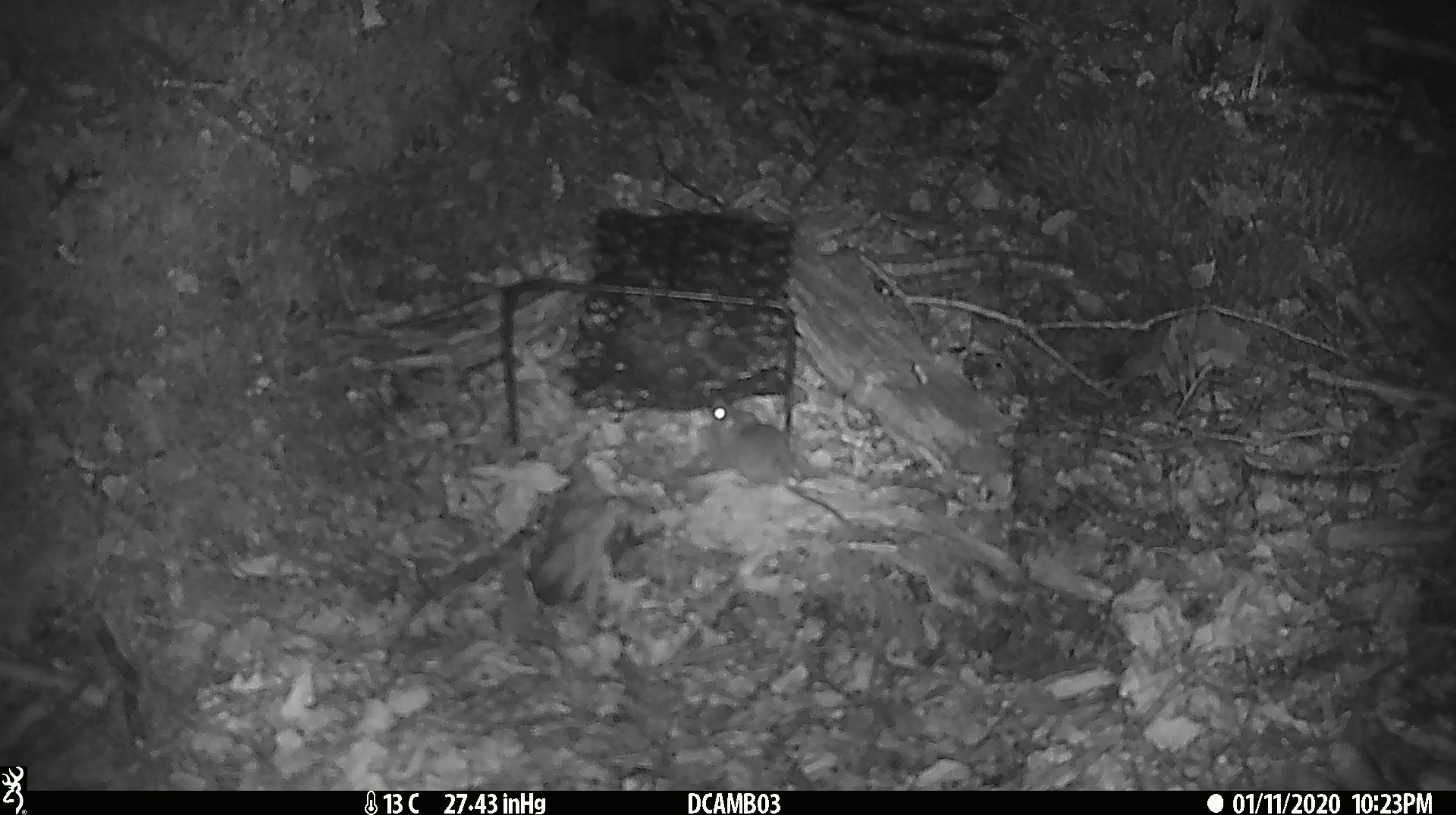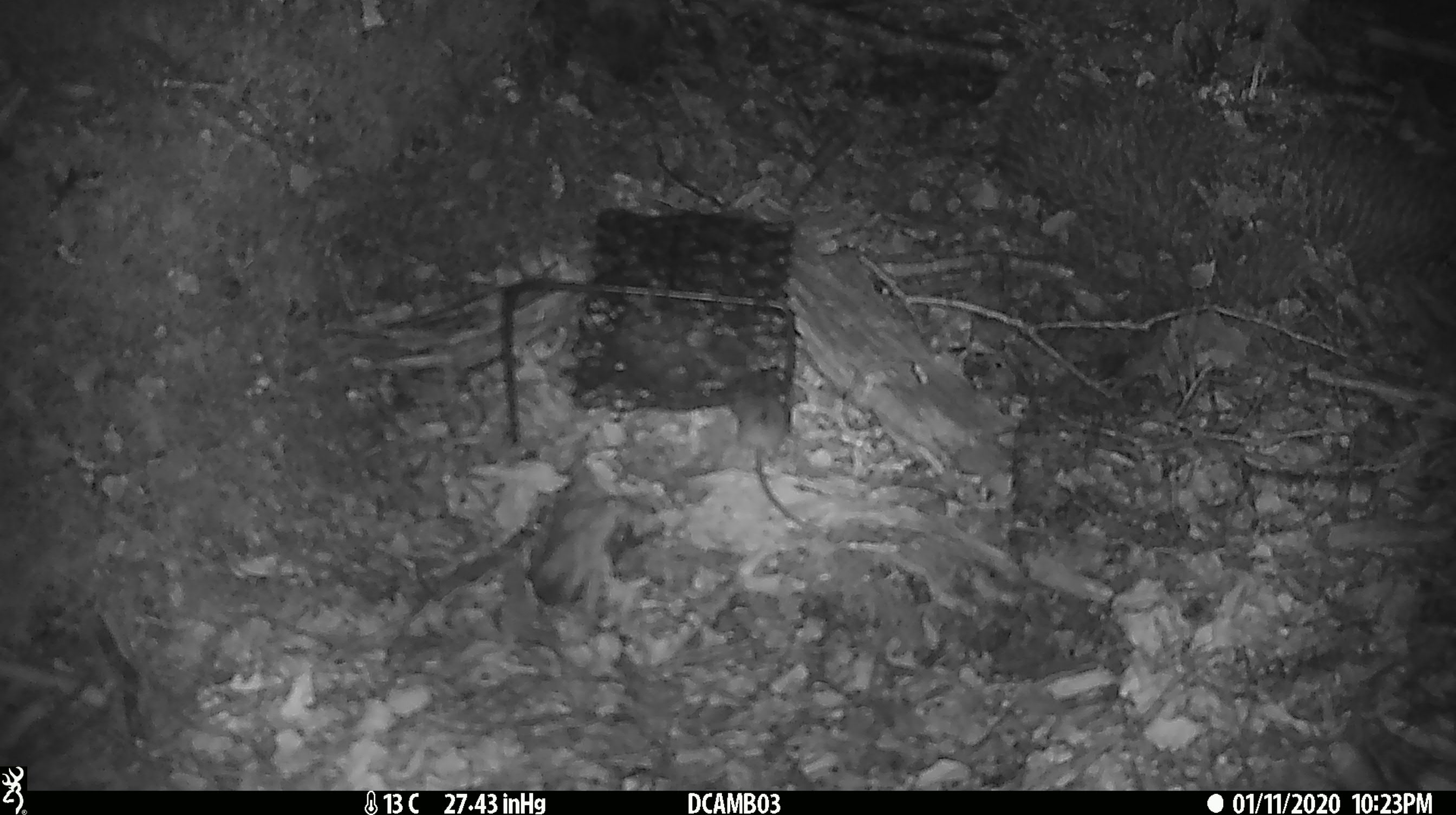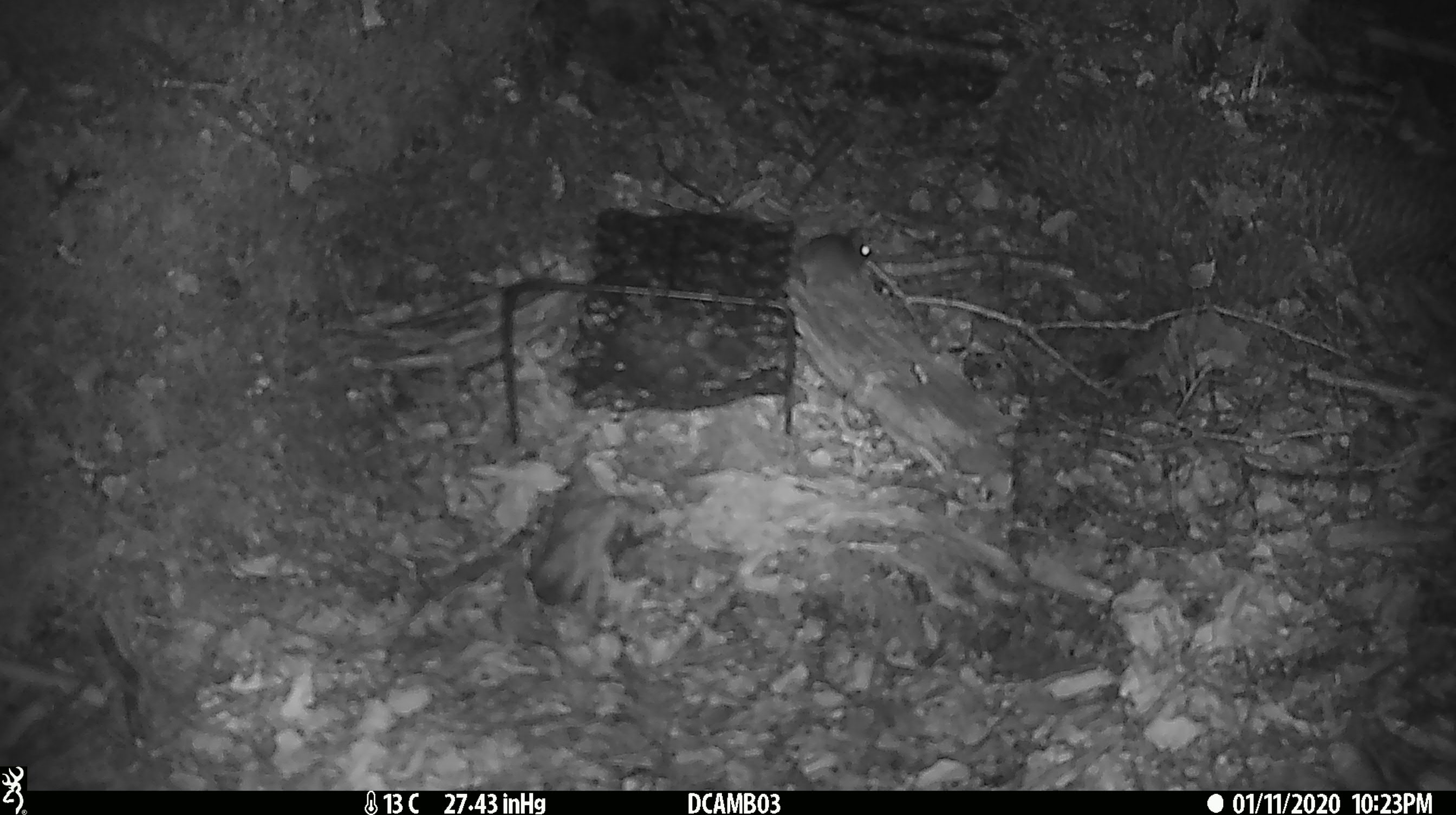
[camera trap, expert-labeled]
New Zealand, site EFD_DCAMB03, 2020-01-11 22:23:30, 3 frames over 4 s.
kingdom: Animalia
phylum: Chordata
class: Mammalia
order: Rodentia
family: Muridae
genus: Mus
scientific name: Mus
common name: mouse